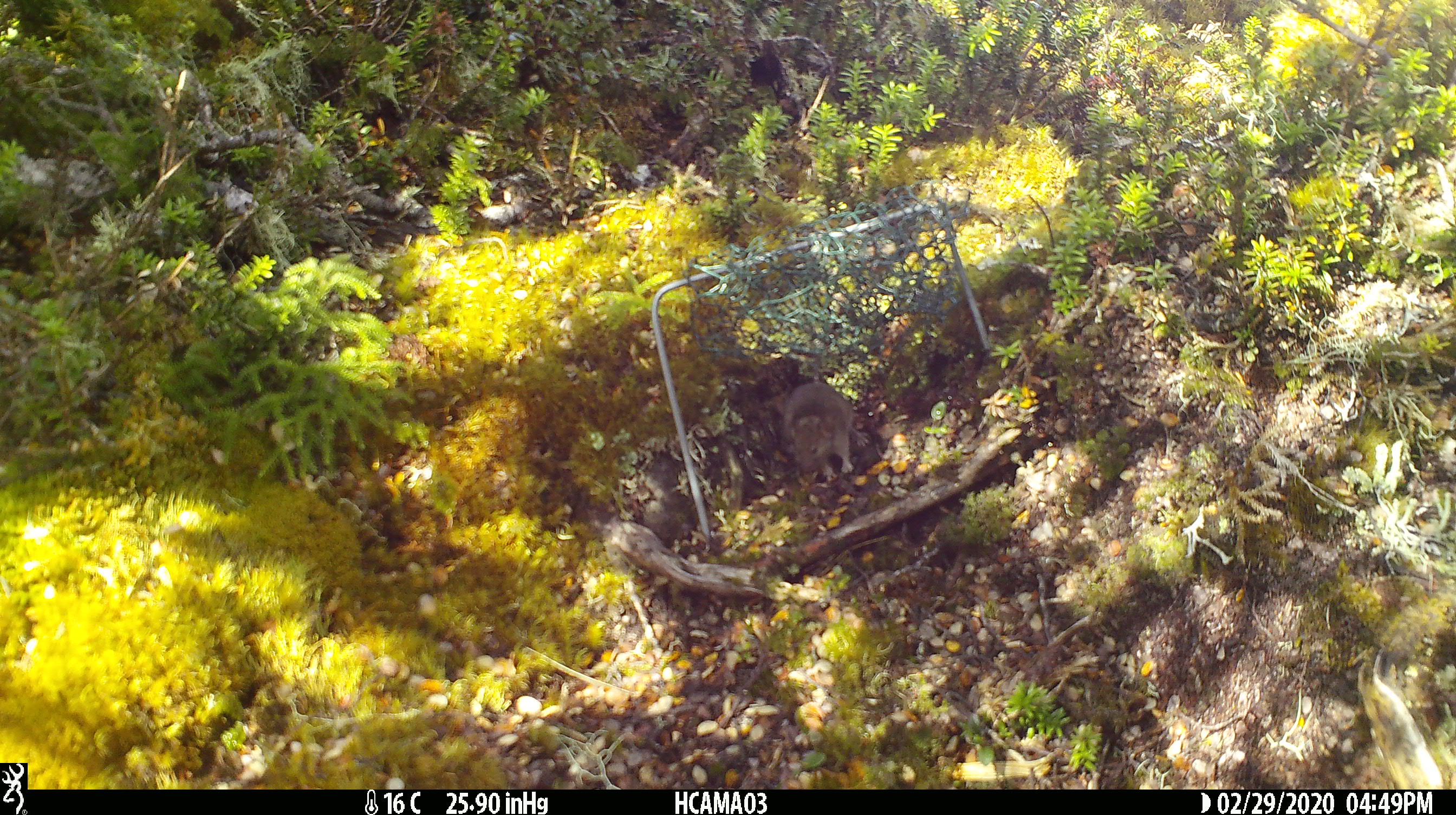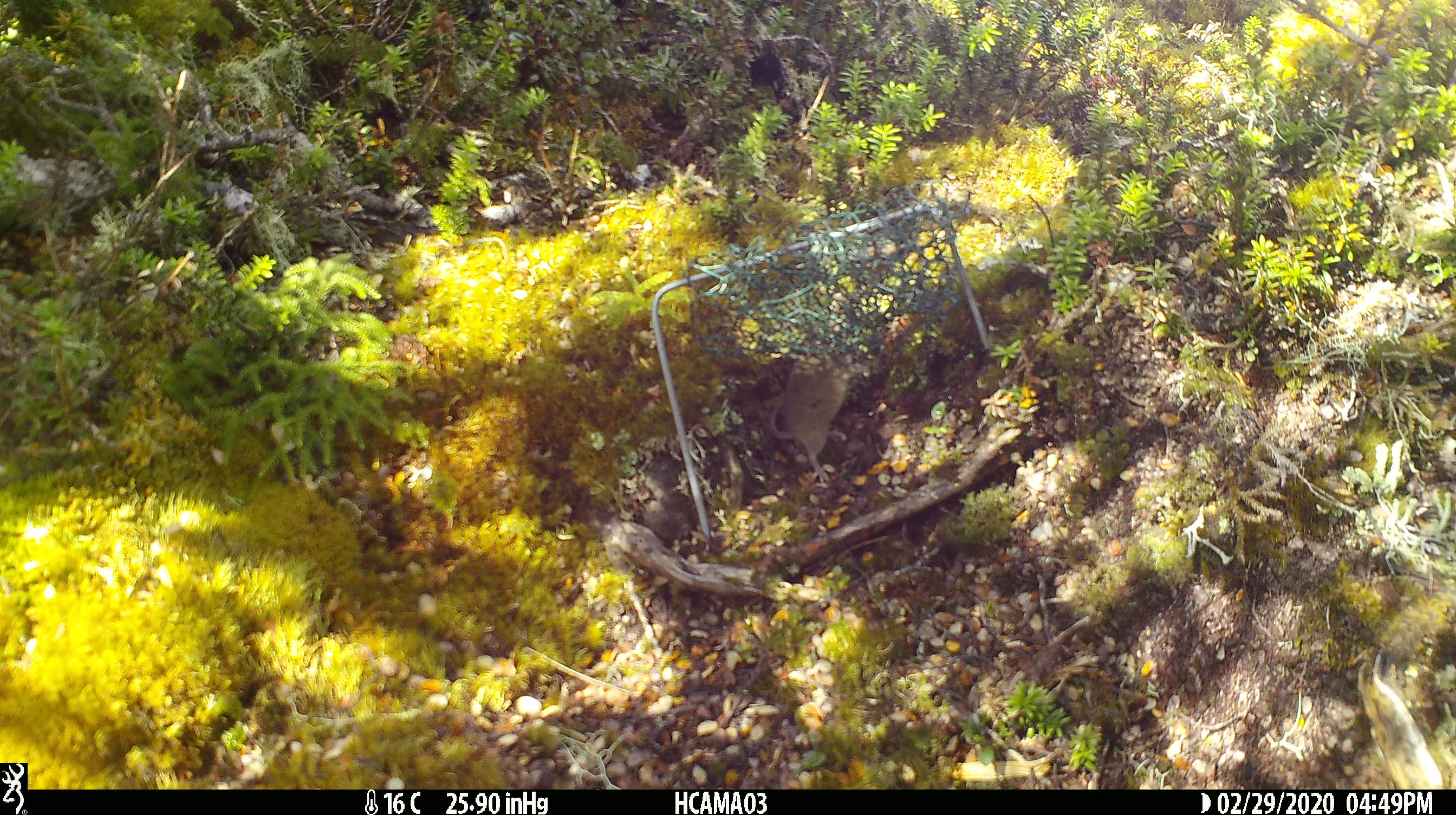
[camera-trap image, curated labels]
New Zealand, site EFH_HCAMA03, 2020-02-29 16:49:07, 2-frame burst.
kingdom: Animalia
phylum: Chordata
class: Mammalia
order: Rodentia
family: Muridae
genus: Mus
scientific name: Mus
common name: mouse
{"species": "mouse (Mus)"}